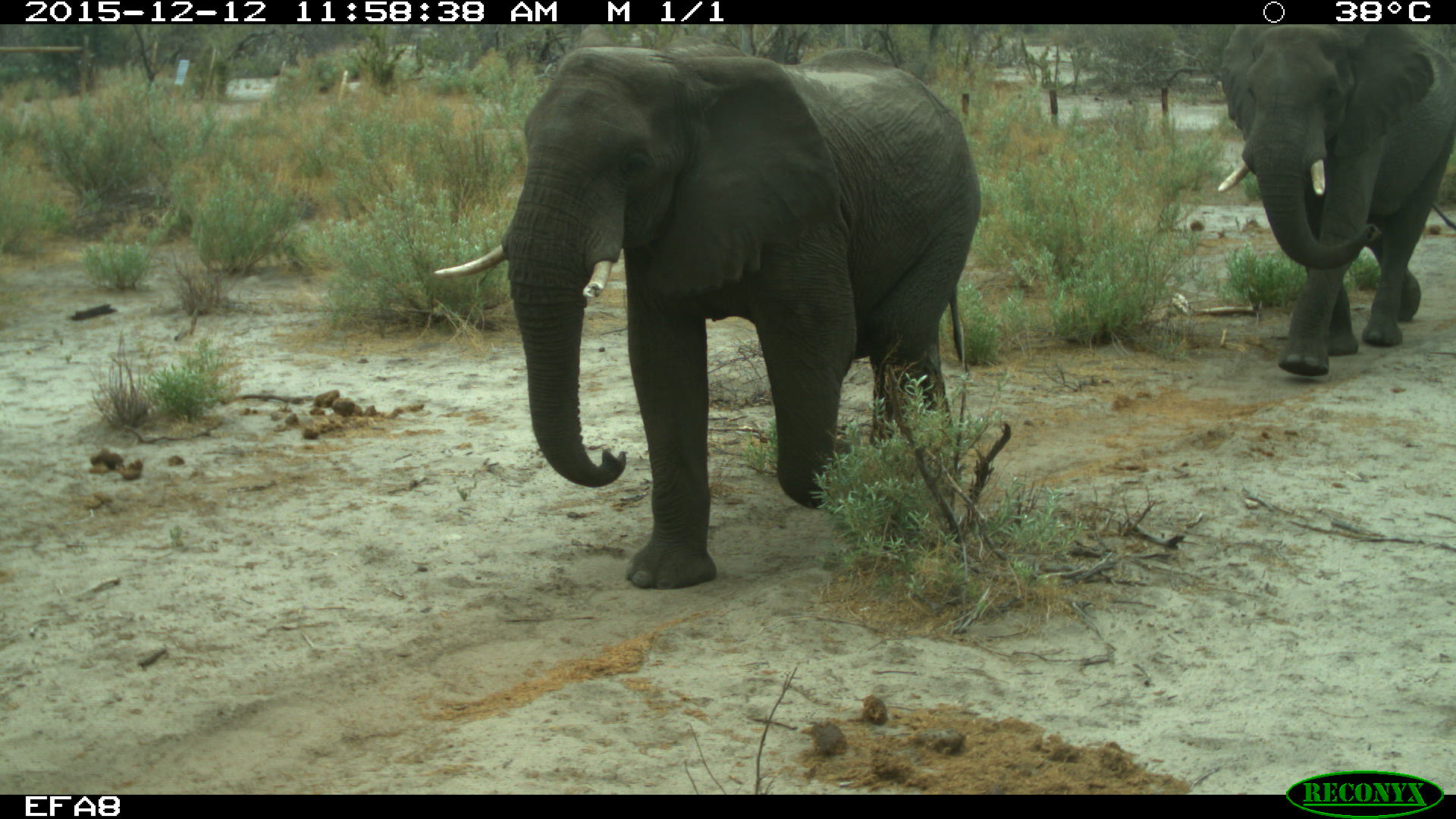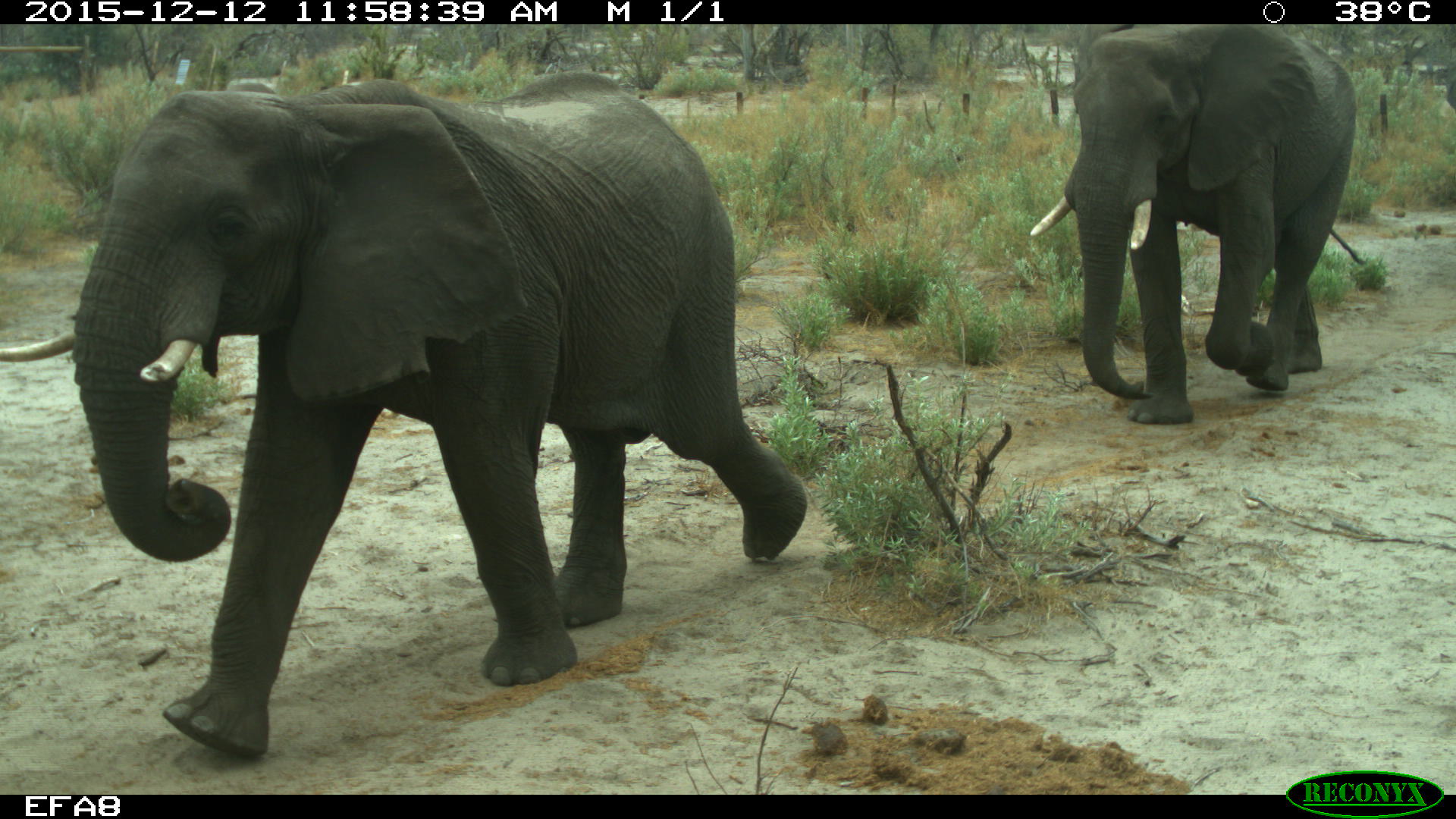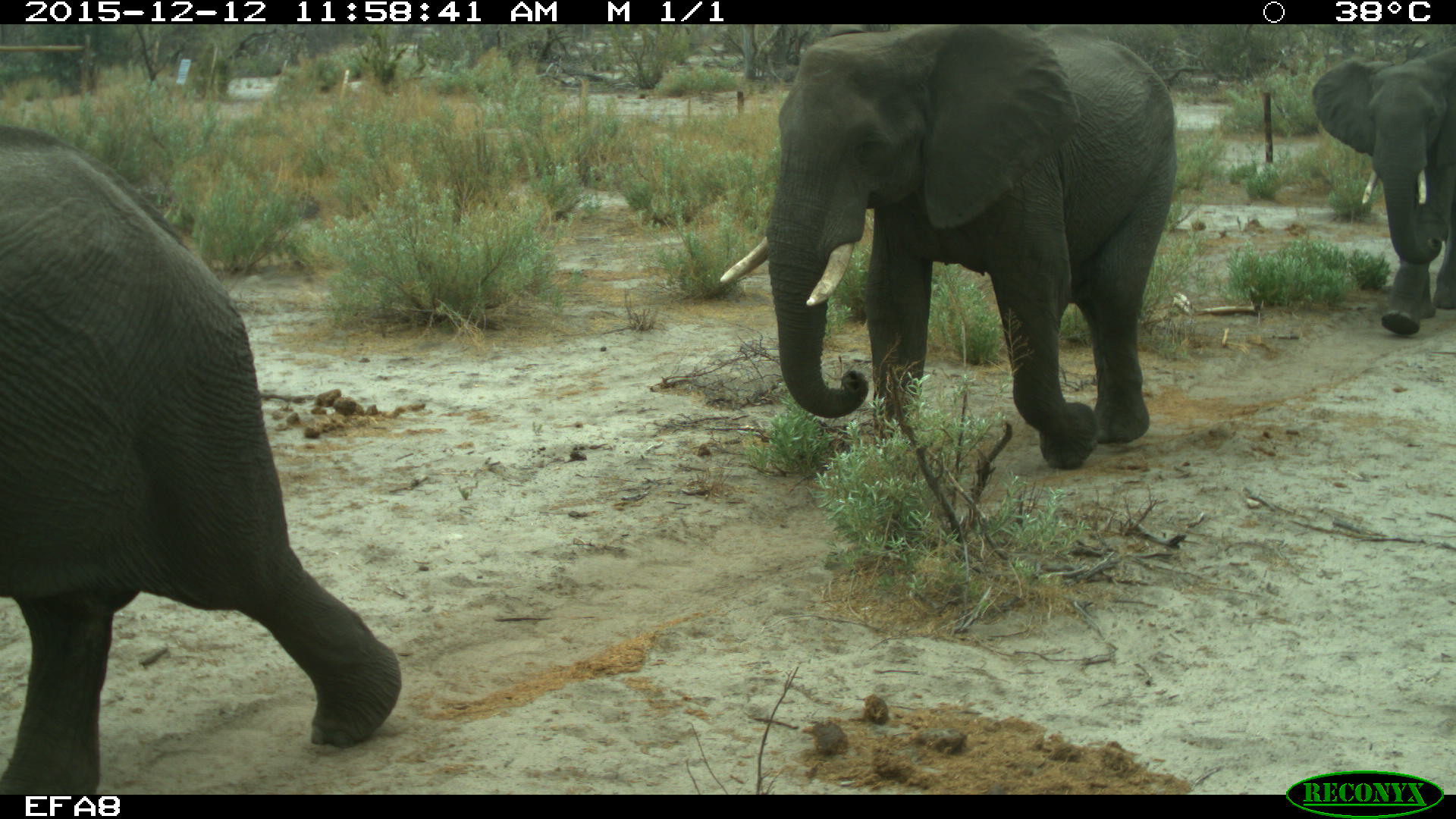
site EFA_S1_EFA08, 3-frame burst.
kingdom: Animalia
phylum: Chordata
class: Mammalia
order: Proboscidea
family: Elephantidae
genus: Loxodonta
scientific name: Loxodonta africana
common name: african bush elephant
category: elephant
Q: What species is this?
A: Elephant (african bush elephant) (Loxodonta africana).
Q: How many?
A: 3.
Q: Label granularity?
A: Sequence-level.